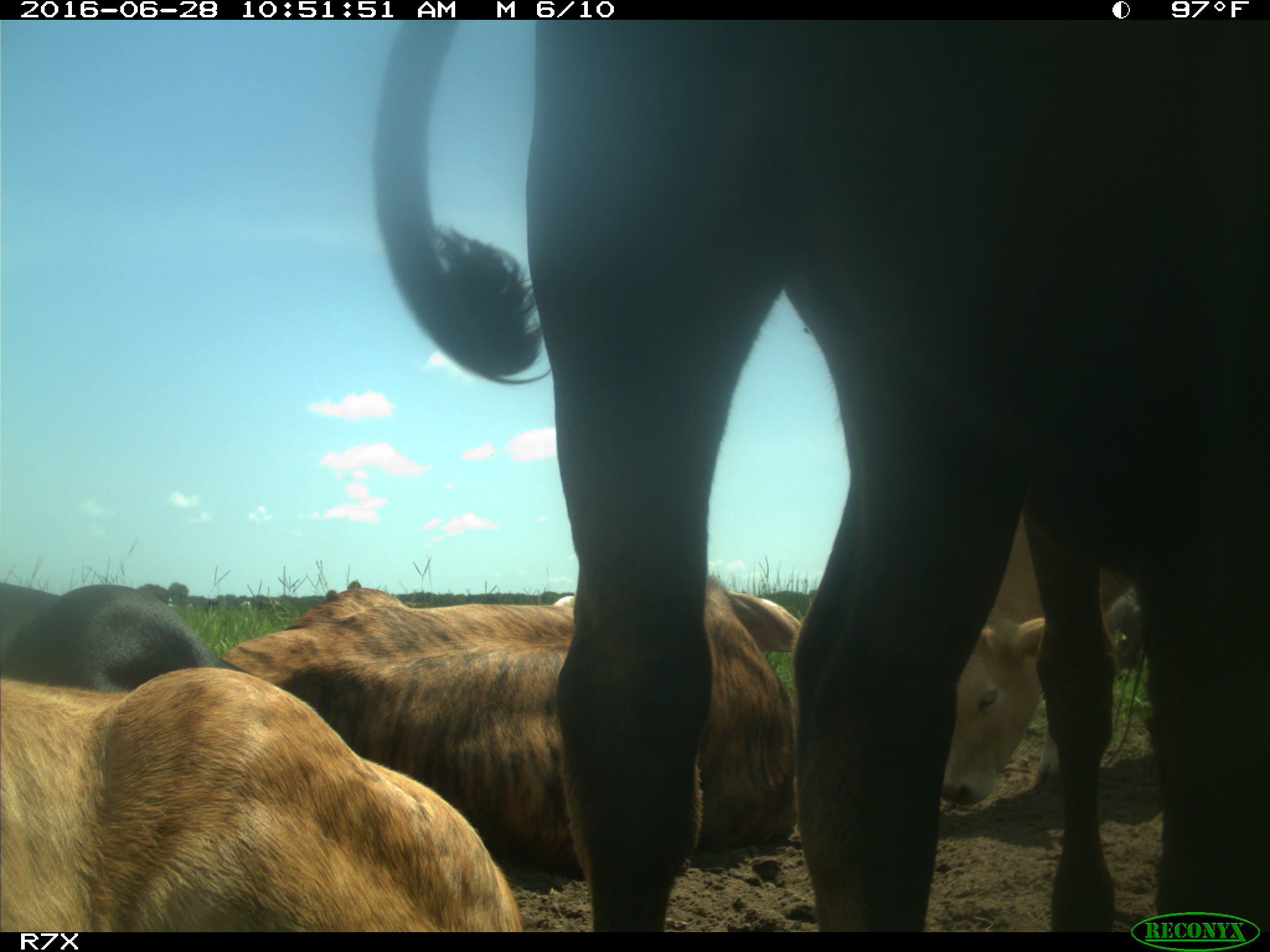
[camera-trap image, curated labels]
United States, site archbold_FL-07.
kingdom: Animalia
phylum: Chordata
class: Mammalia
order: Artiodactyla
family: Bovidae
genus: Bos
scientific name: Bos taurus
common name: domestic cow